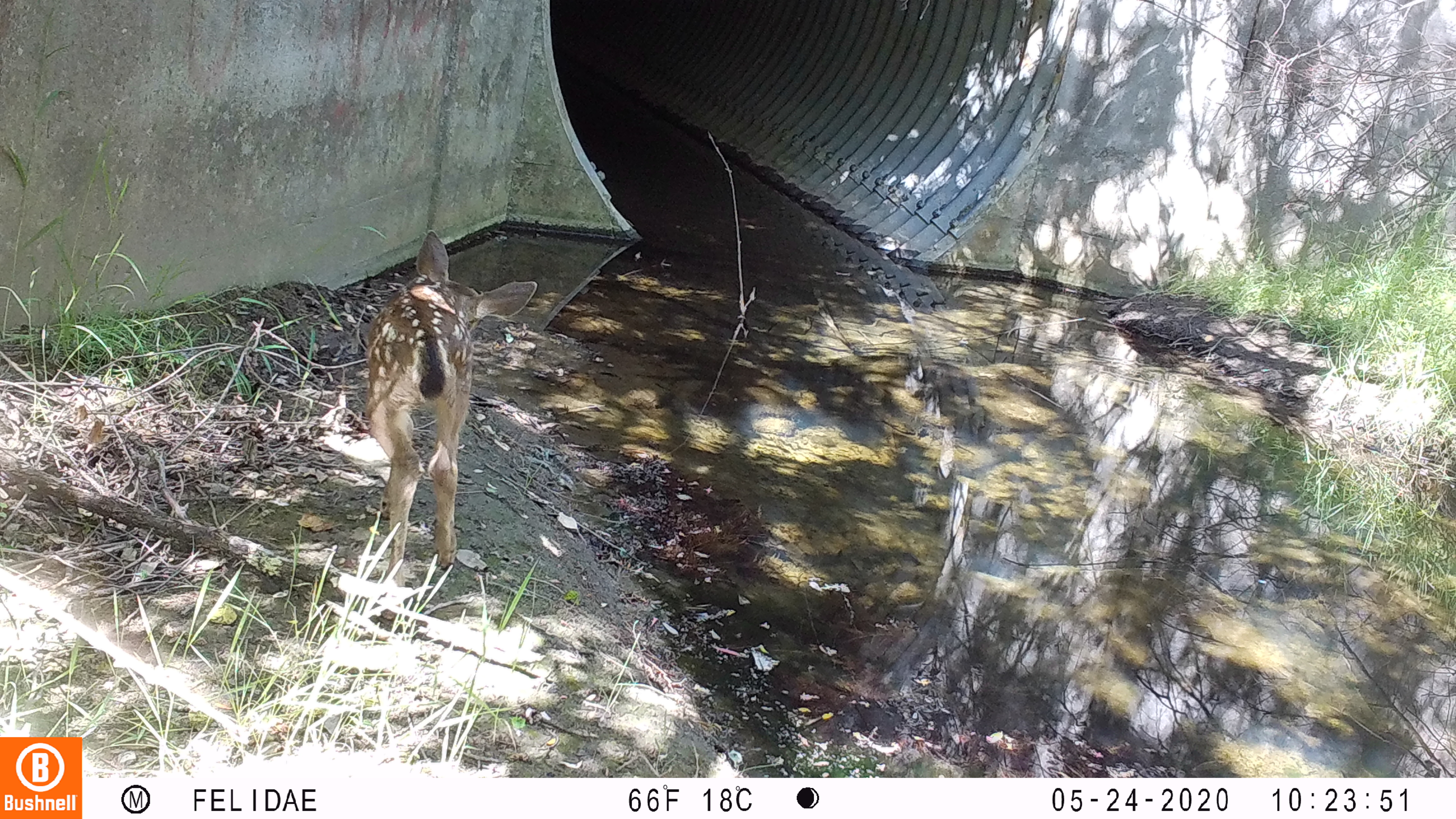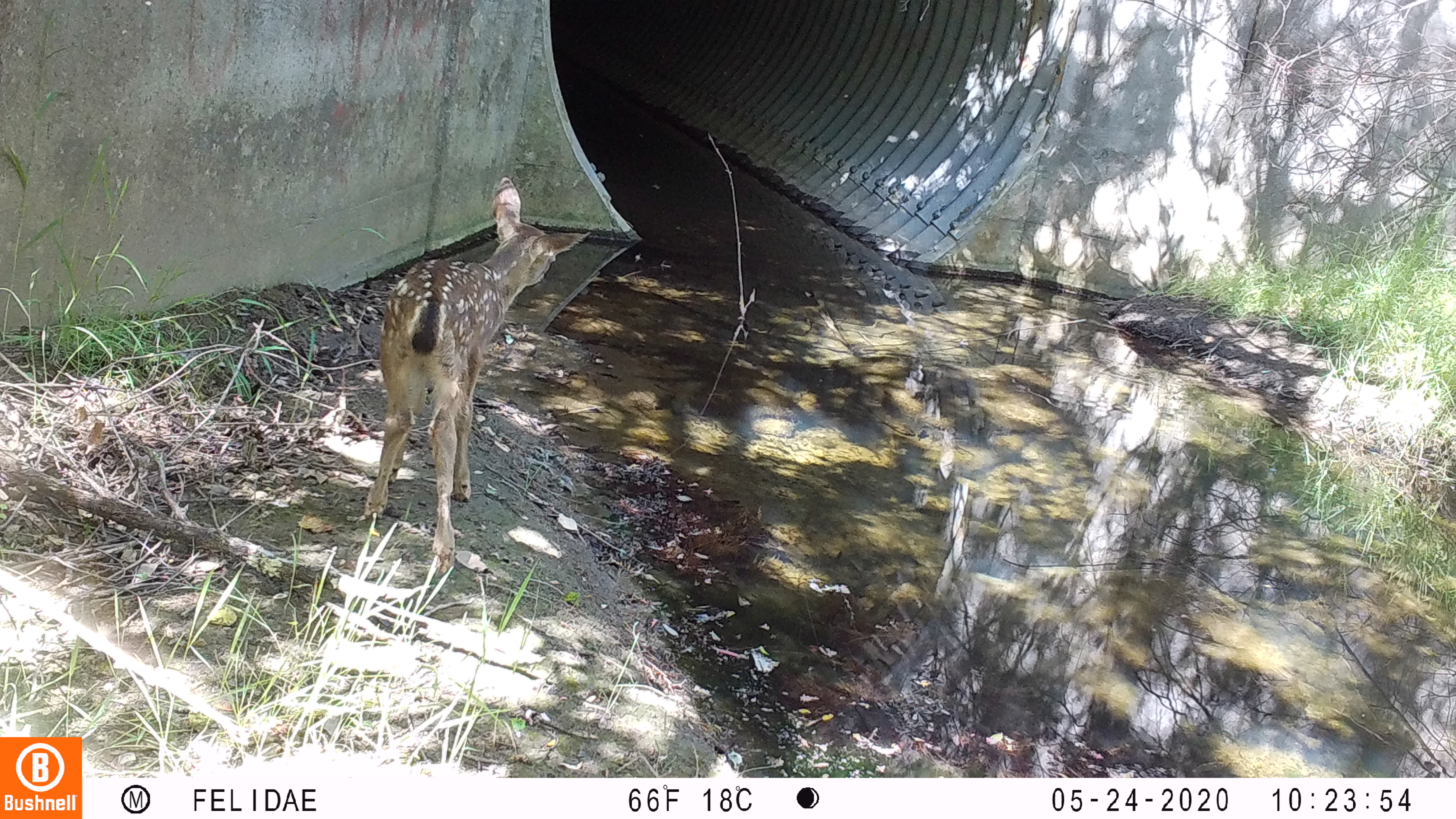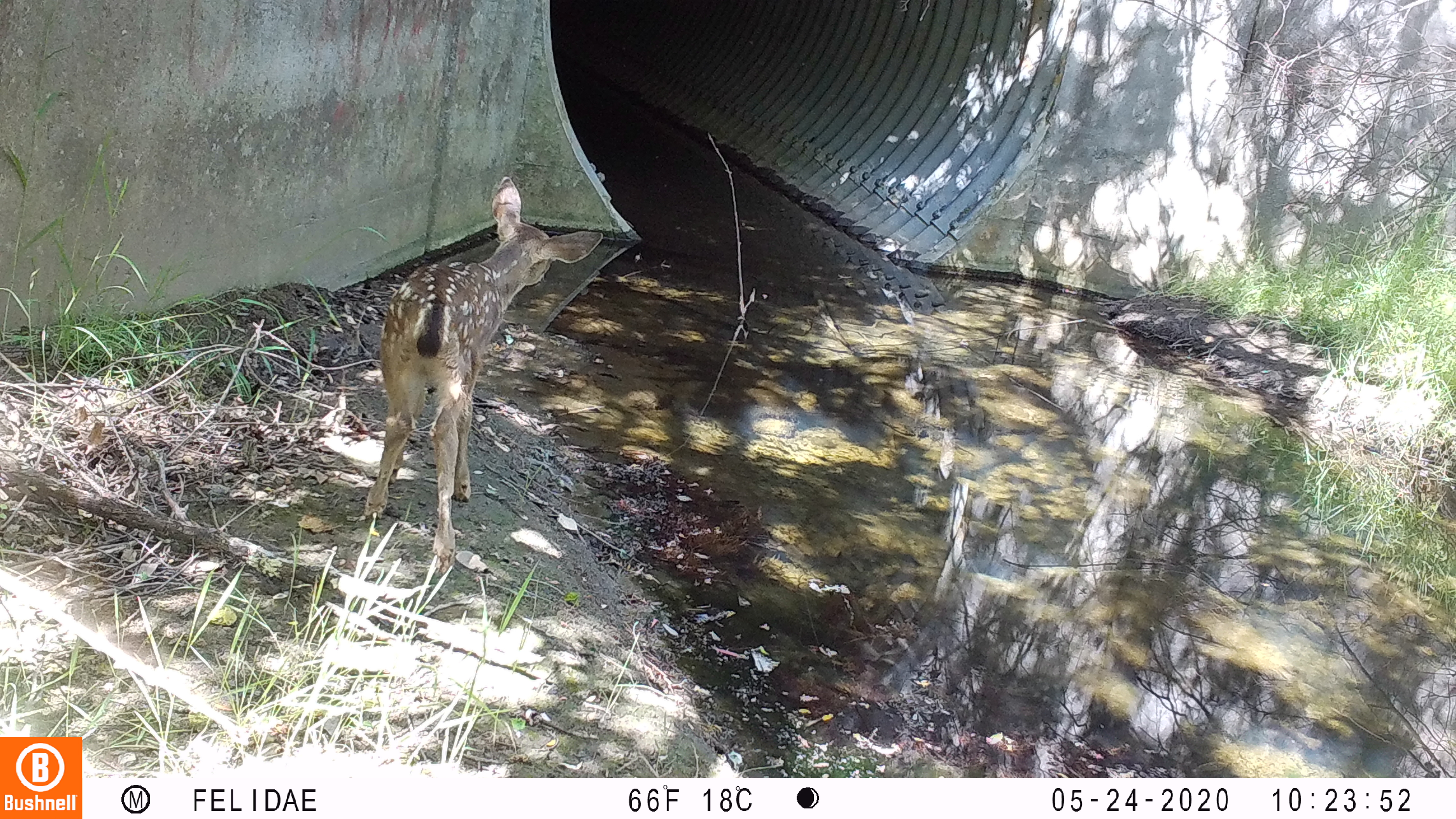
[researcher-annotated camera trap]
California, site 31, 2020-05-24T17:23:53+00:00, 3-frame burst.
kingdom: Animalia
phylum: Chordata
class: Mammalia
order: Artiodactyla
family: Cervidae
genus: Odocoileus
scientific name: Odocoileus hemionus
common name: mule deer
Mule deer (Odocoileus hemionus).